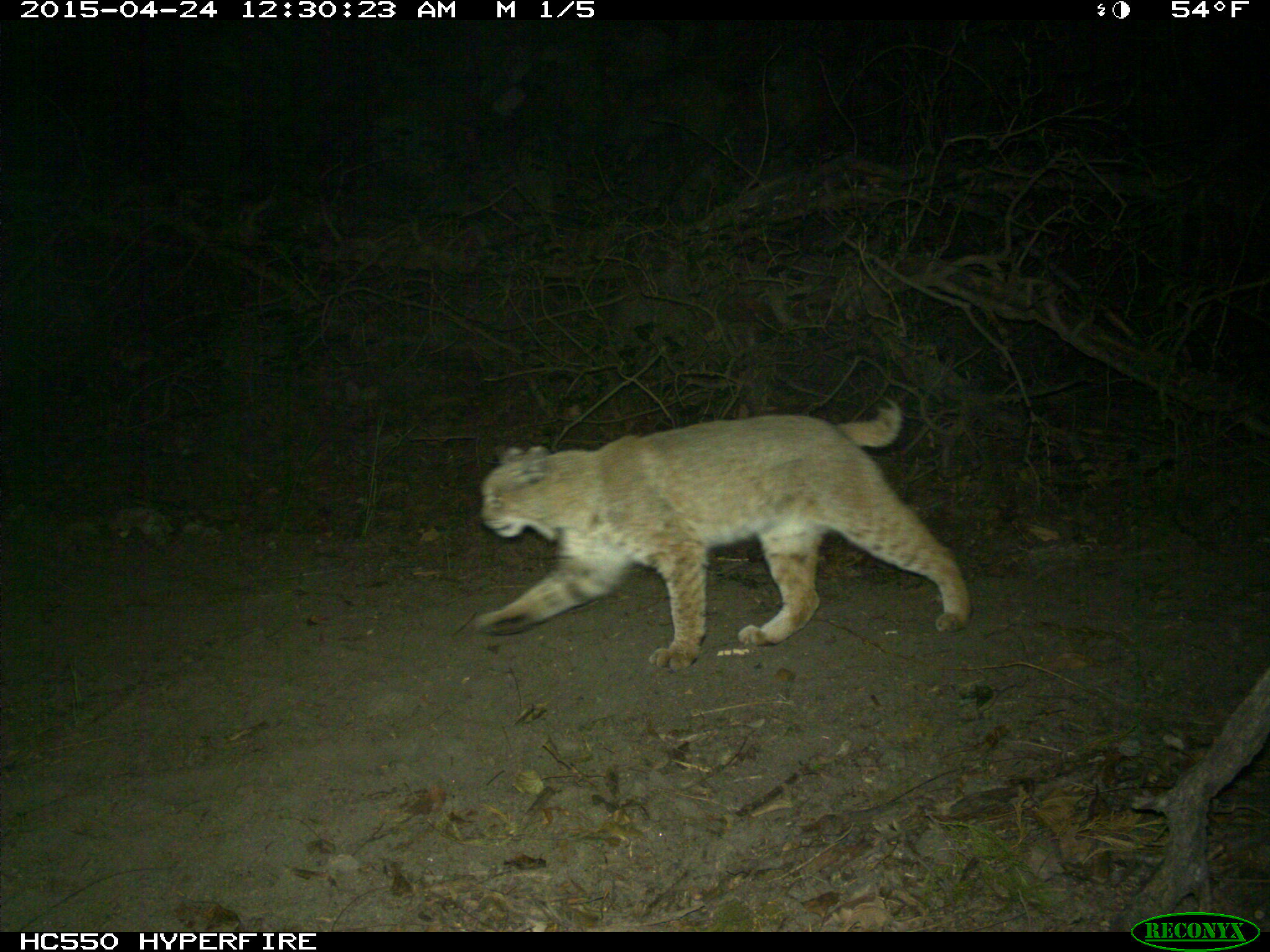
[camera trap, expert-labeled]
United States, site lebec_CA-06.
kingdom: Animalia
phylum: Chordata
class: Mammalia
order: Carnivora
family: Felidae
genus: Lynx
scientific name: Lynx rufus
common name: bobcat